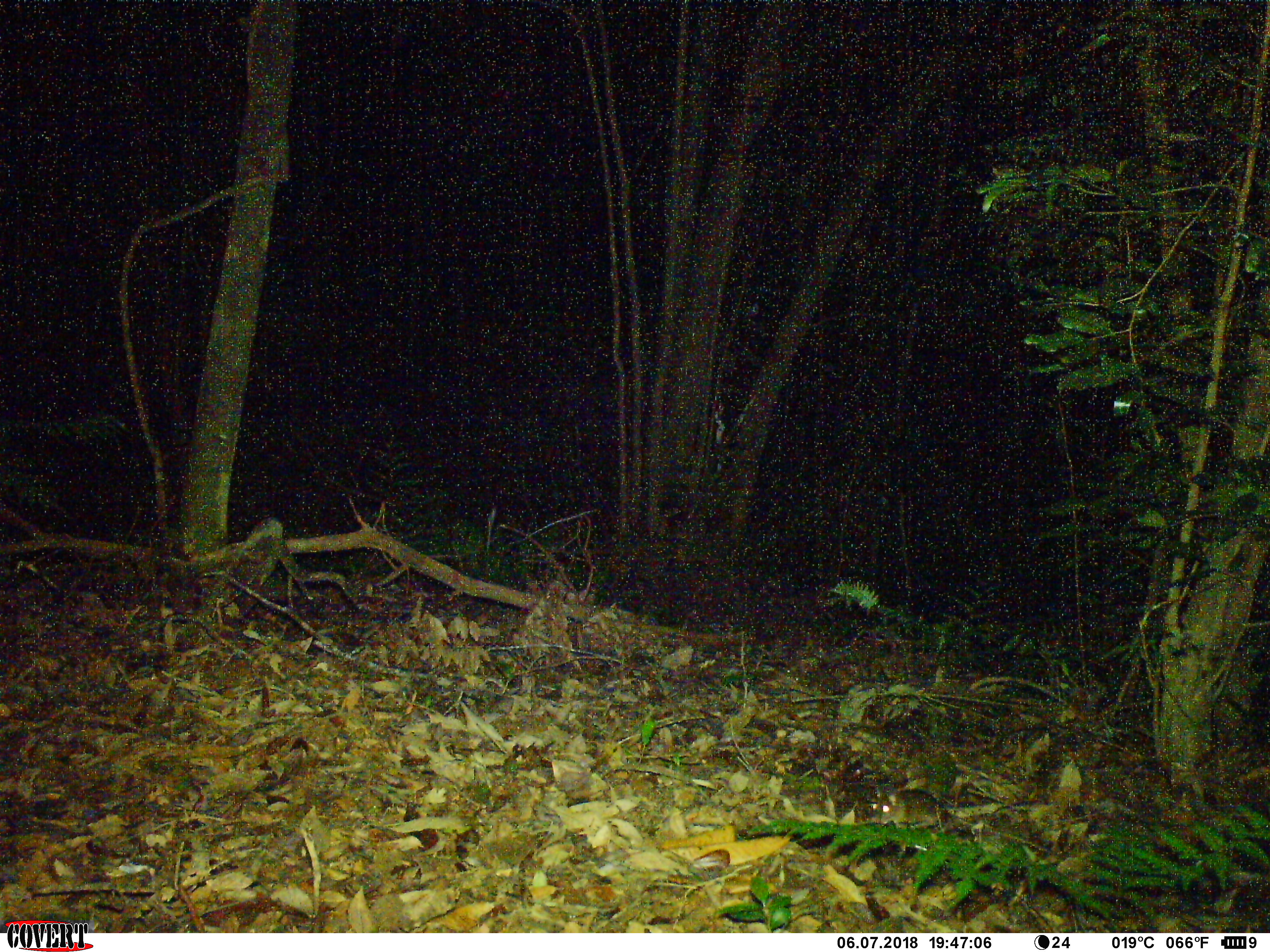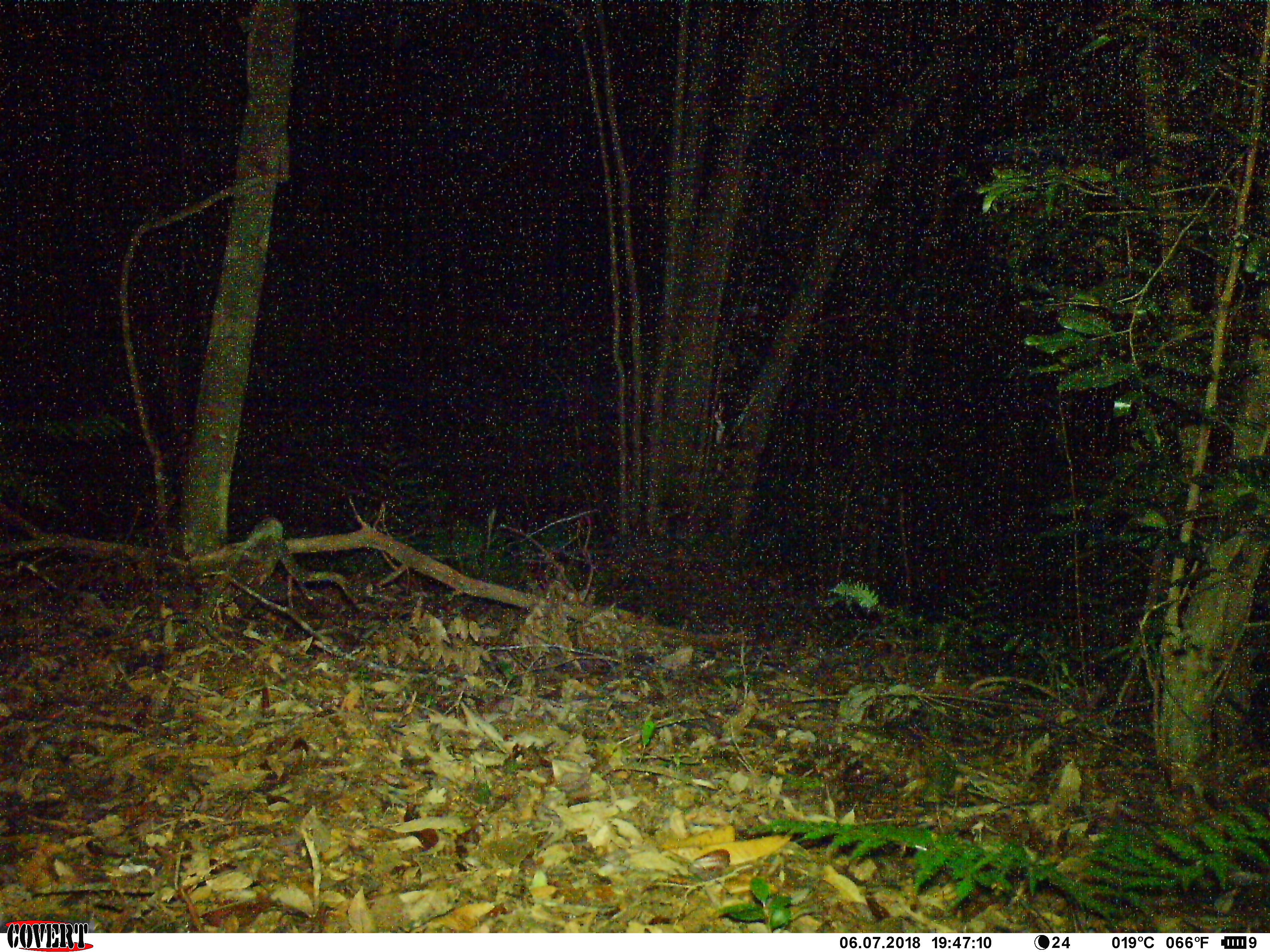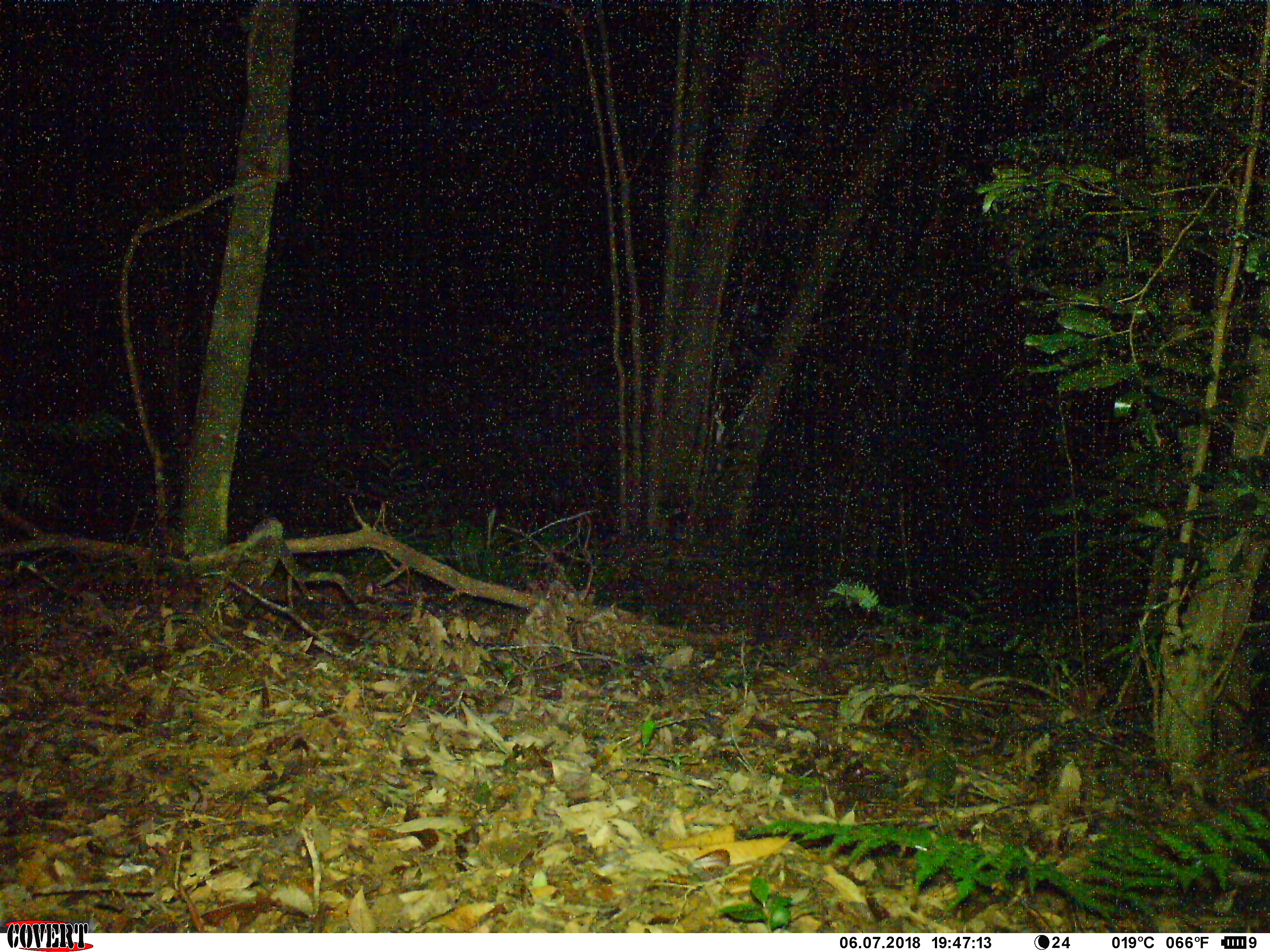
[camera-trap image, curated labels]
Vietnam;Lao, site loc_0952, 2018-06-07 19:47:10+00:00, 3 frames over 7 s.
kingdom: Animalia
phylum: Chordata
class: Mammalia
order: Rodentia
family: Muridae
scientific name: Muridae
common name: old-world mice and rats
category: unidentified murid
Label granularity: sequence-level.